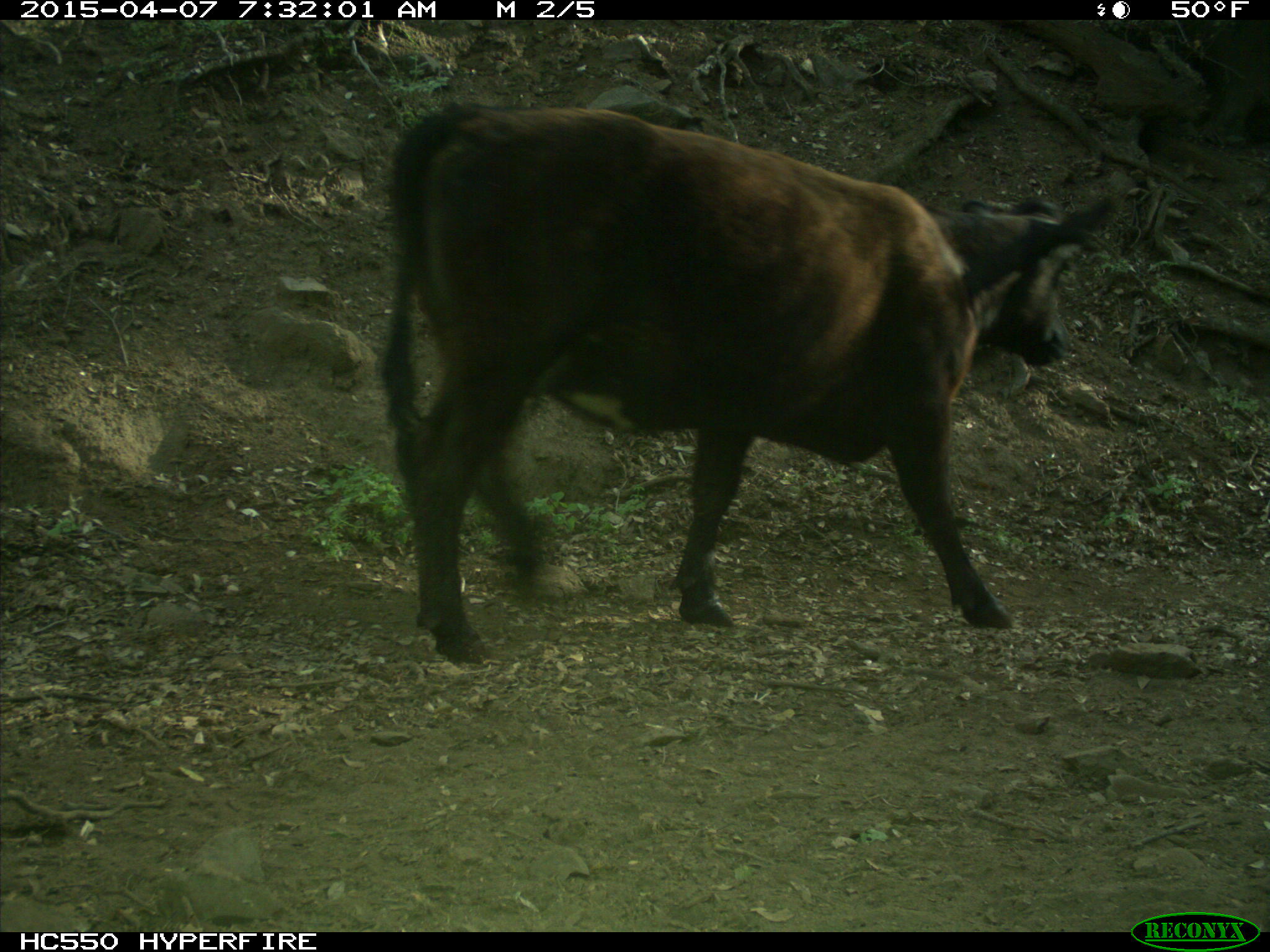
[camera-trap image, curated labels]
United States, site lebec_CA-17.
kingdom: Animalia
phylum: Chordata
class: Mammalia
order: Artiodactyla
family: Bovidae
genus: Bos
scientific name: Bos taurus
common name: domestic cow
Bos taurus (domestic cow).